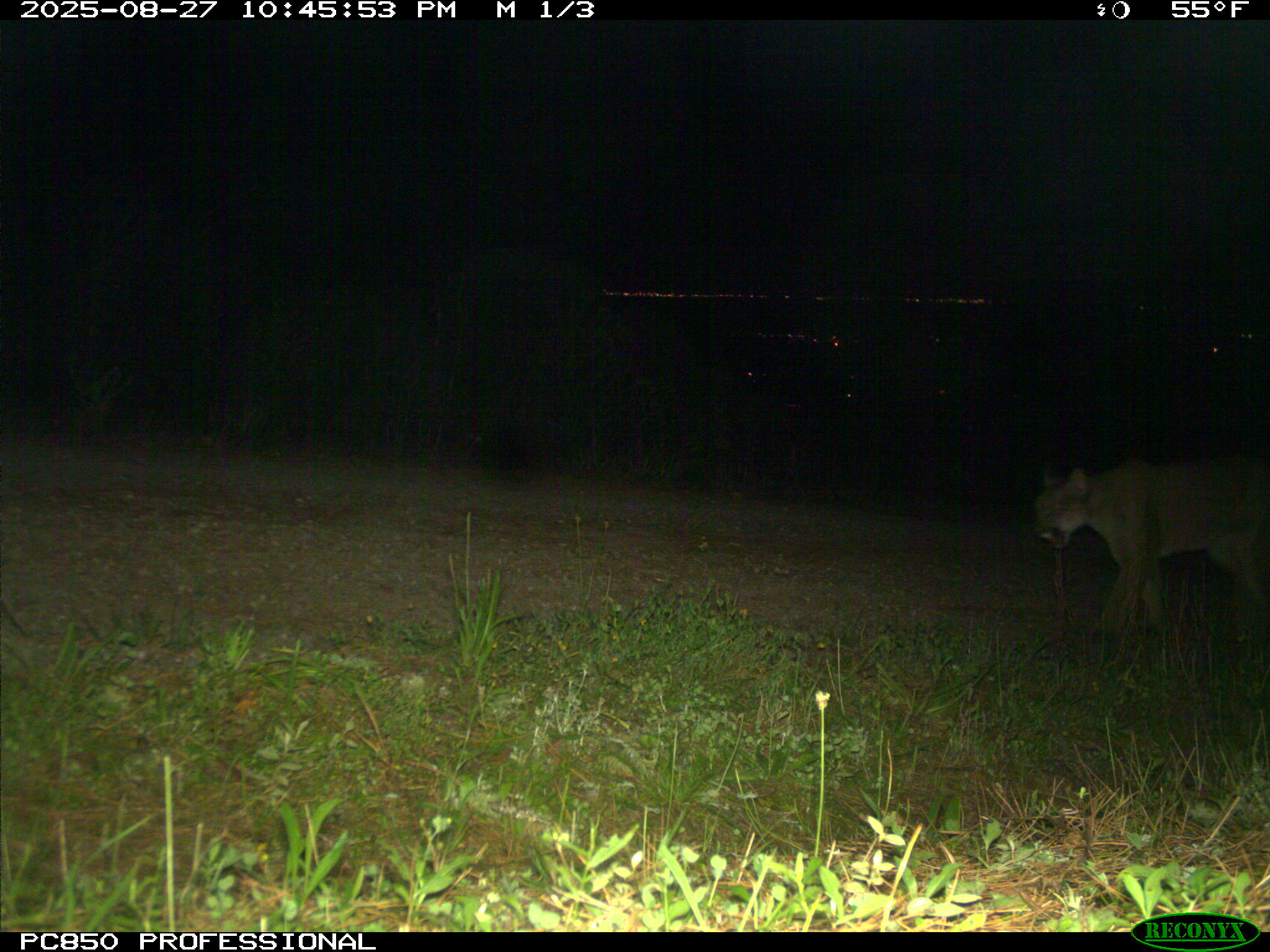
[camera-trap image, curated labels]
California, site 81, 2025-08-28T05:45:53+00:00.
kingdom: Animalia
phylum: Chordata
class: Mammalia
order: Carnivora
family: Felidae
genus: Puma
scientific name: Puma concolor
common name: puma